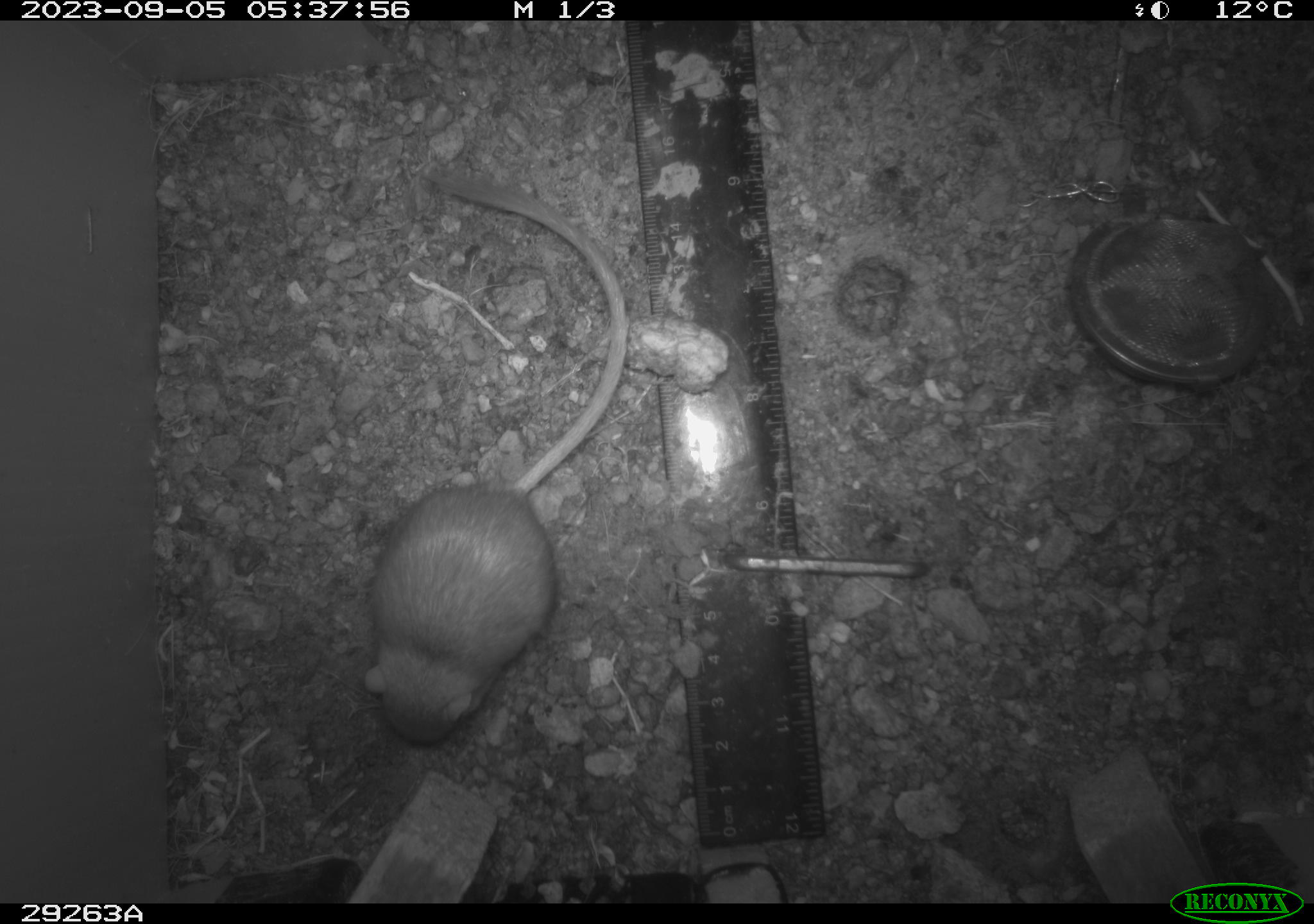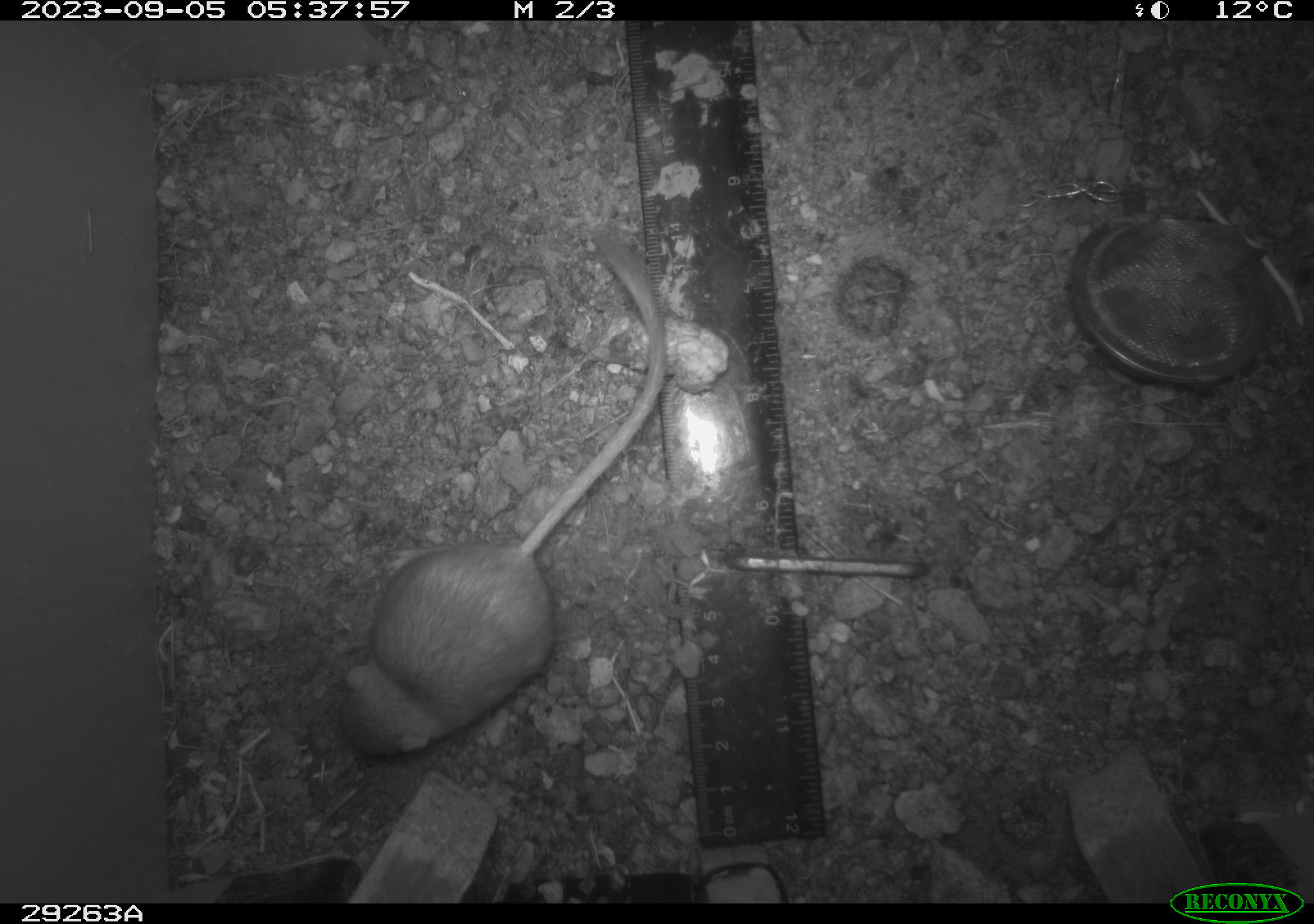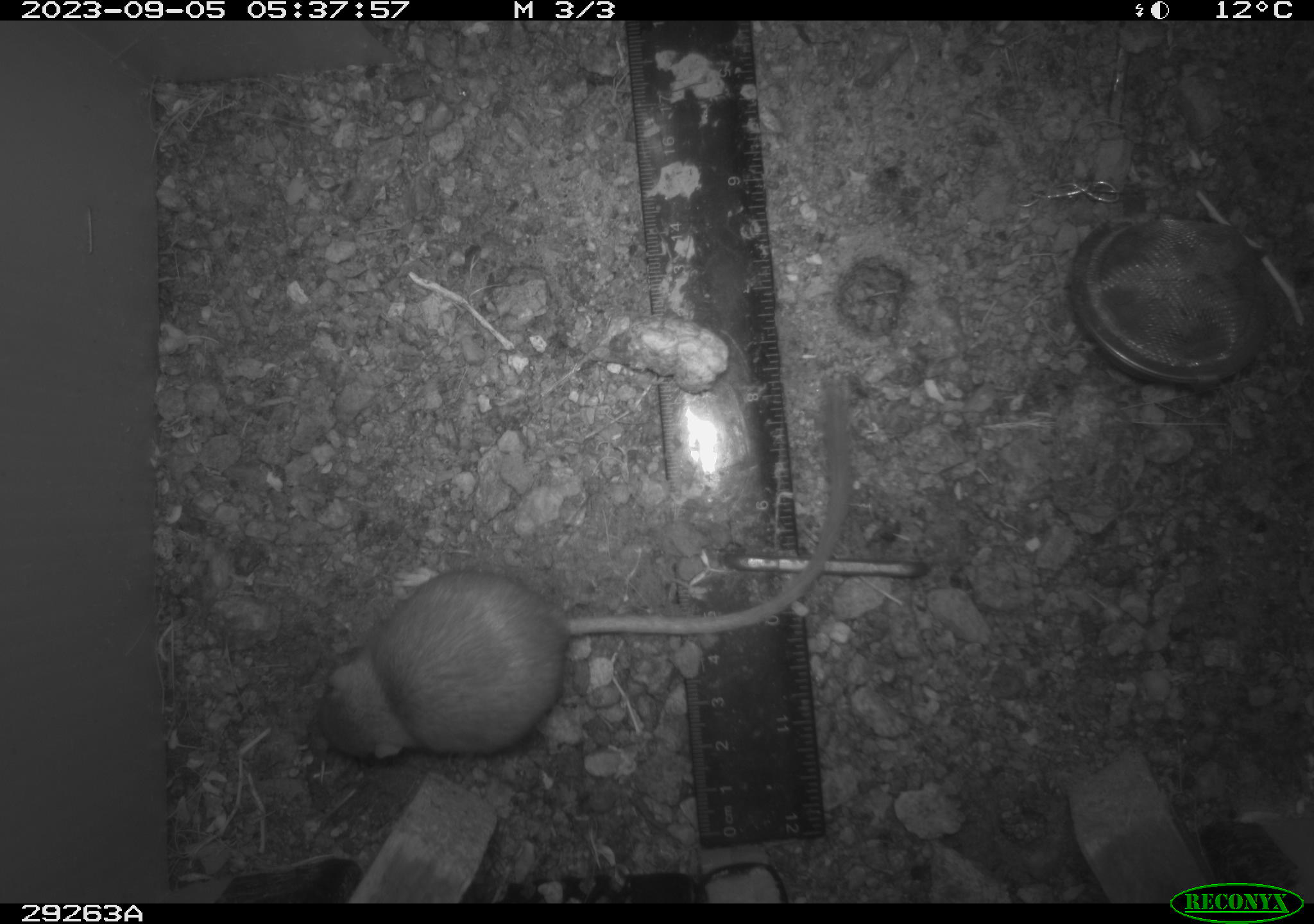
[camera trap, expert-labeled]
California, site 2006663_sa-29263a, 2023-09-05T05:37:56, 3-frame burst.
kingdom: Animalia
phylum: Chordata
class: Mammalia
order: Rodentia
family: Heteromyidae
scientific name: Heteromyidae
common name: kangaroo rats and pocket mice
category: heteromyidae family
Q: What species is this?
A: Heteromyidae family (kangaroo rats and pocket mice) (Heteromyidae).